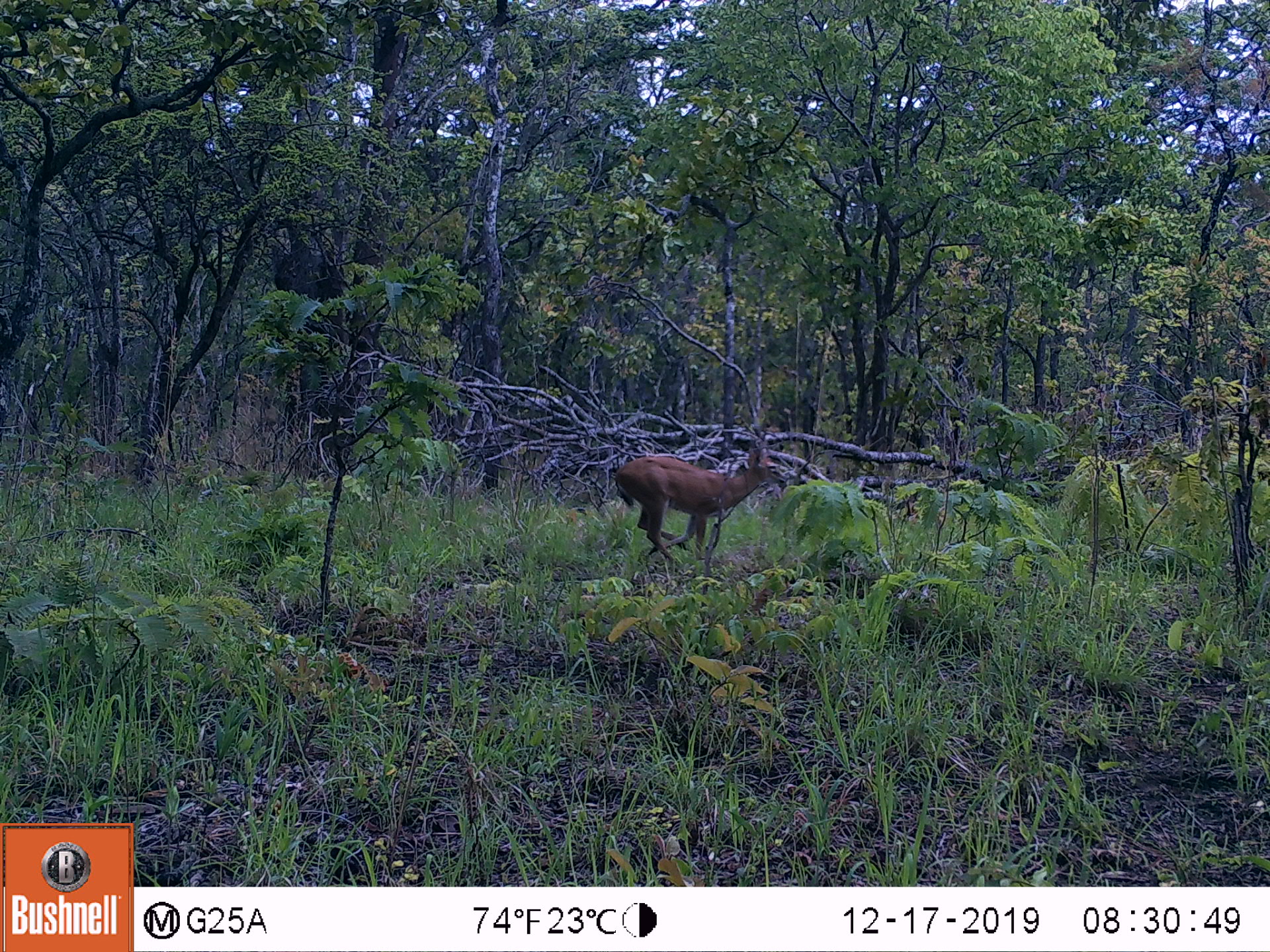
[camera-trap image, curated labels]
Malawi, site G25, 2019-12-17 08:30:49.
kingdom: Animalia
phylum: Chordata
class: Mammalia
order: Artiodactyla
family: Bovidae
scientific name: Antilopinae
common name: small antelope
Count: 1.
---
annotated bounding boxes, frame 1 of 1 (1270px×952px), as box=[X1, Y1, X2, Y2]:
small antelope: box=[612, 443, 793, 577]